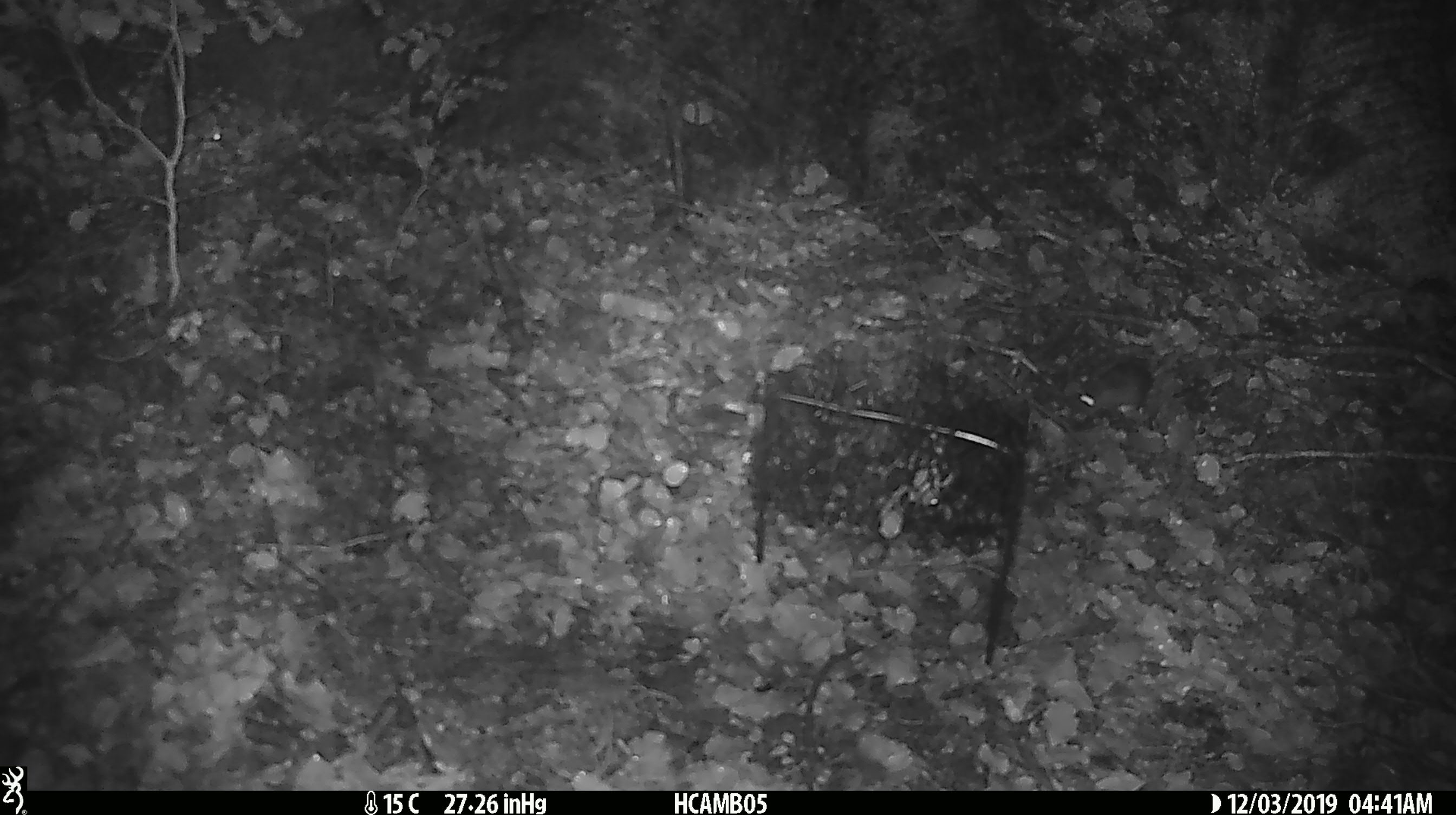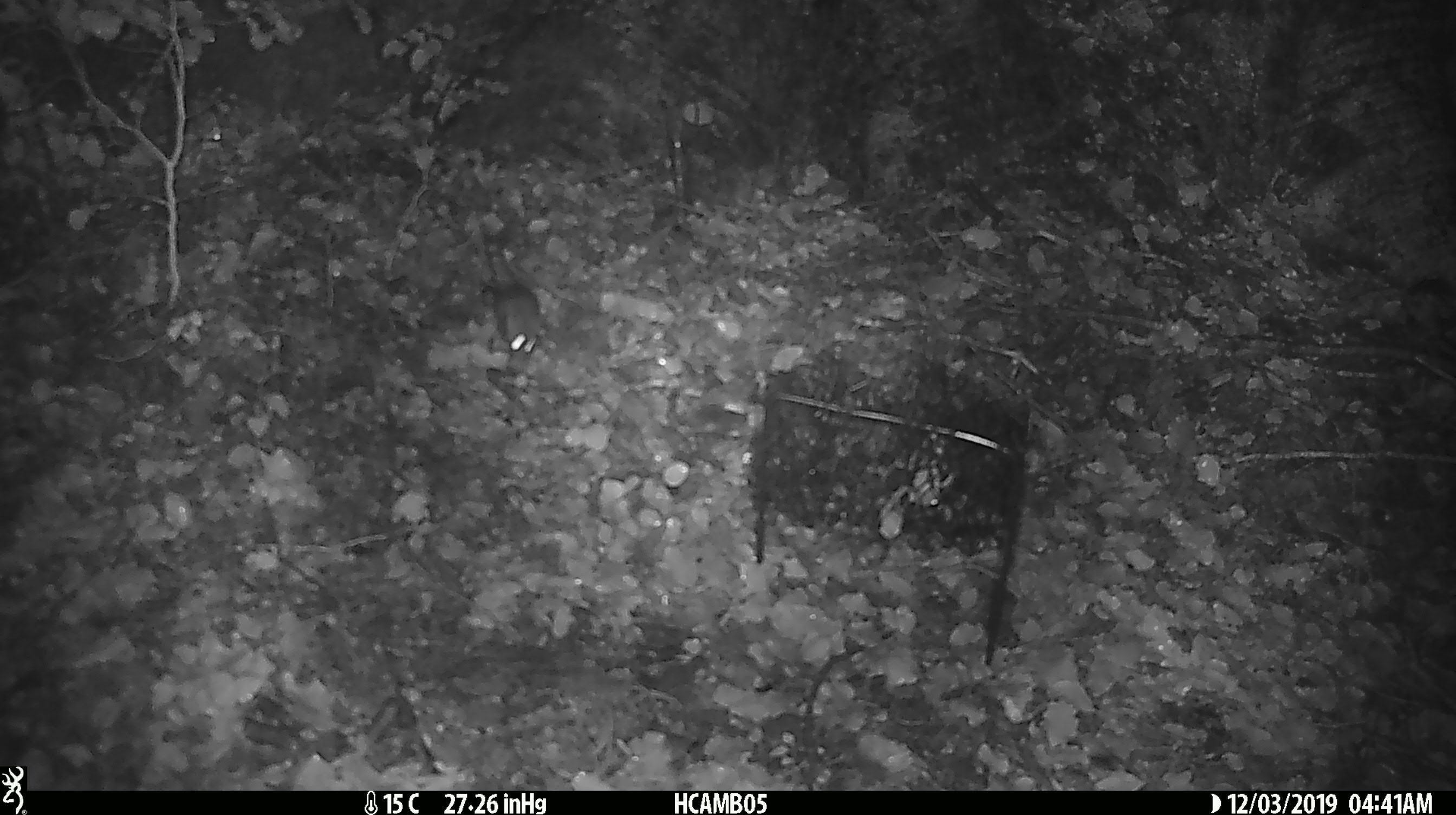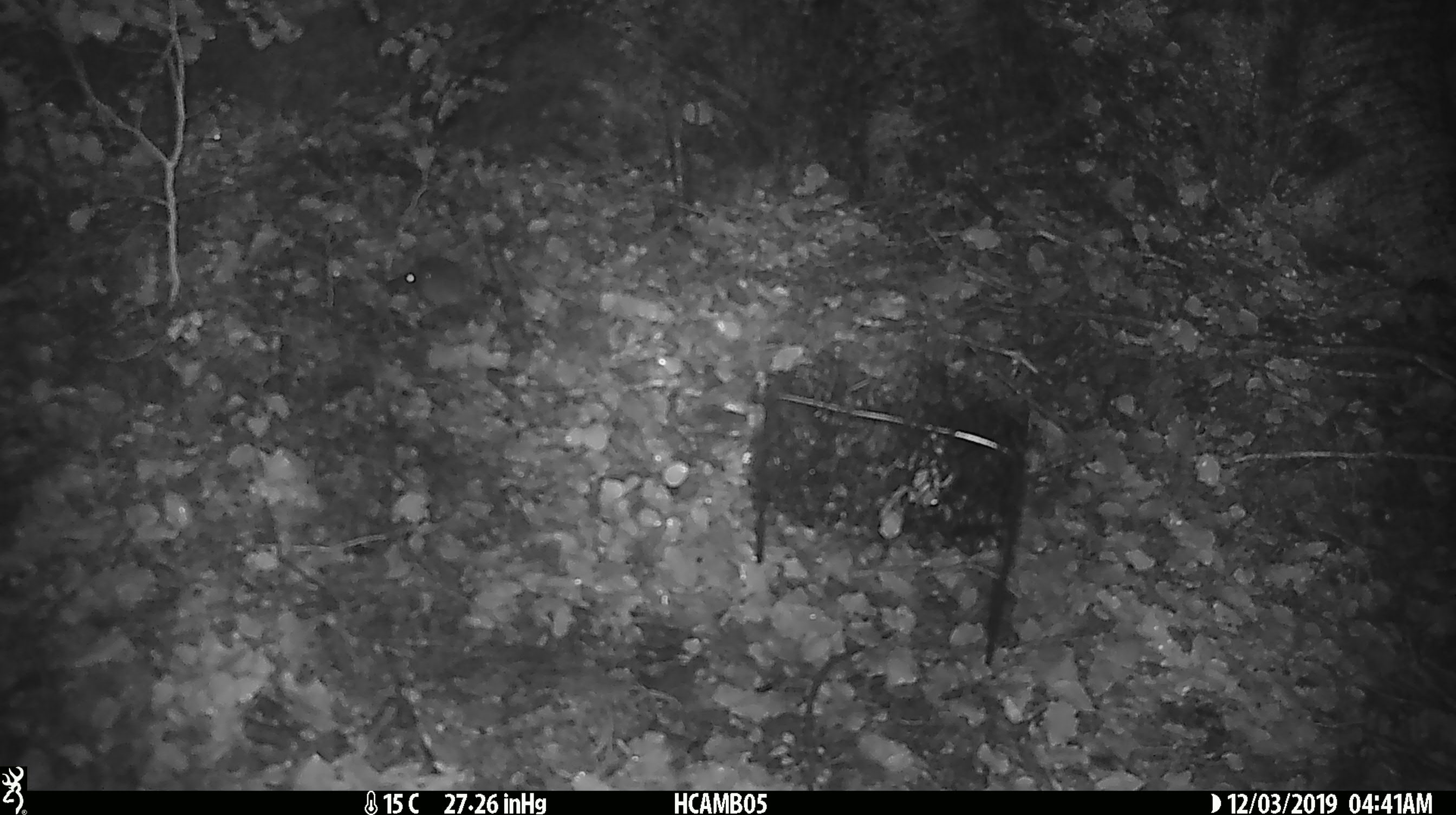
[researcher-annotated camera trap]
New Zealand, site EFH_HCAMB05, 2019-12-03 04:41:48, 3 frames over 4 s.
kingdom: Animalia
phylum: Chordata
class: Mammalia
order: Rodentia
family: Muridae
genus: Mus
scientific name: Mus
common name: mouse